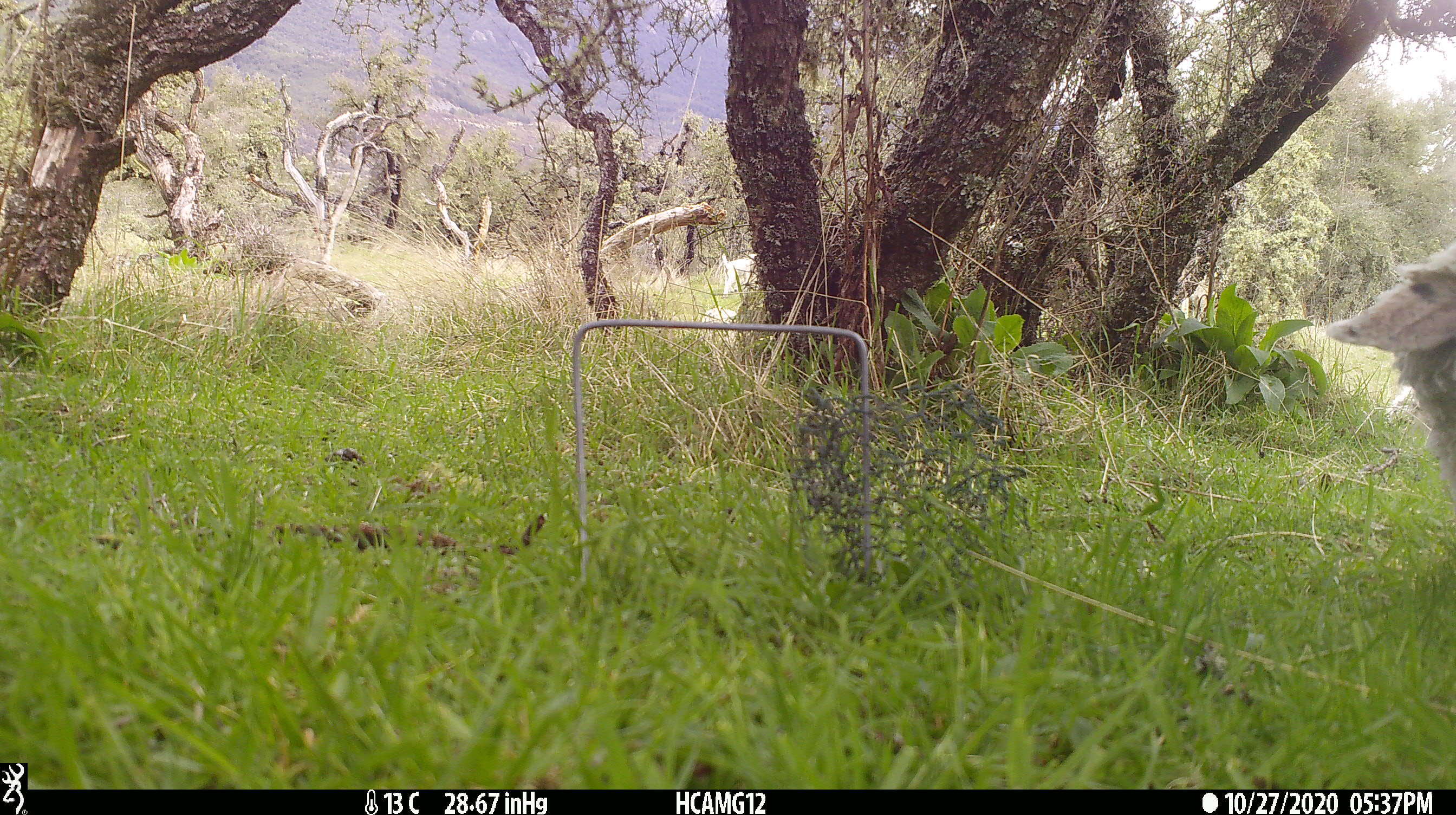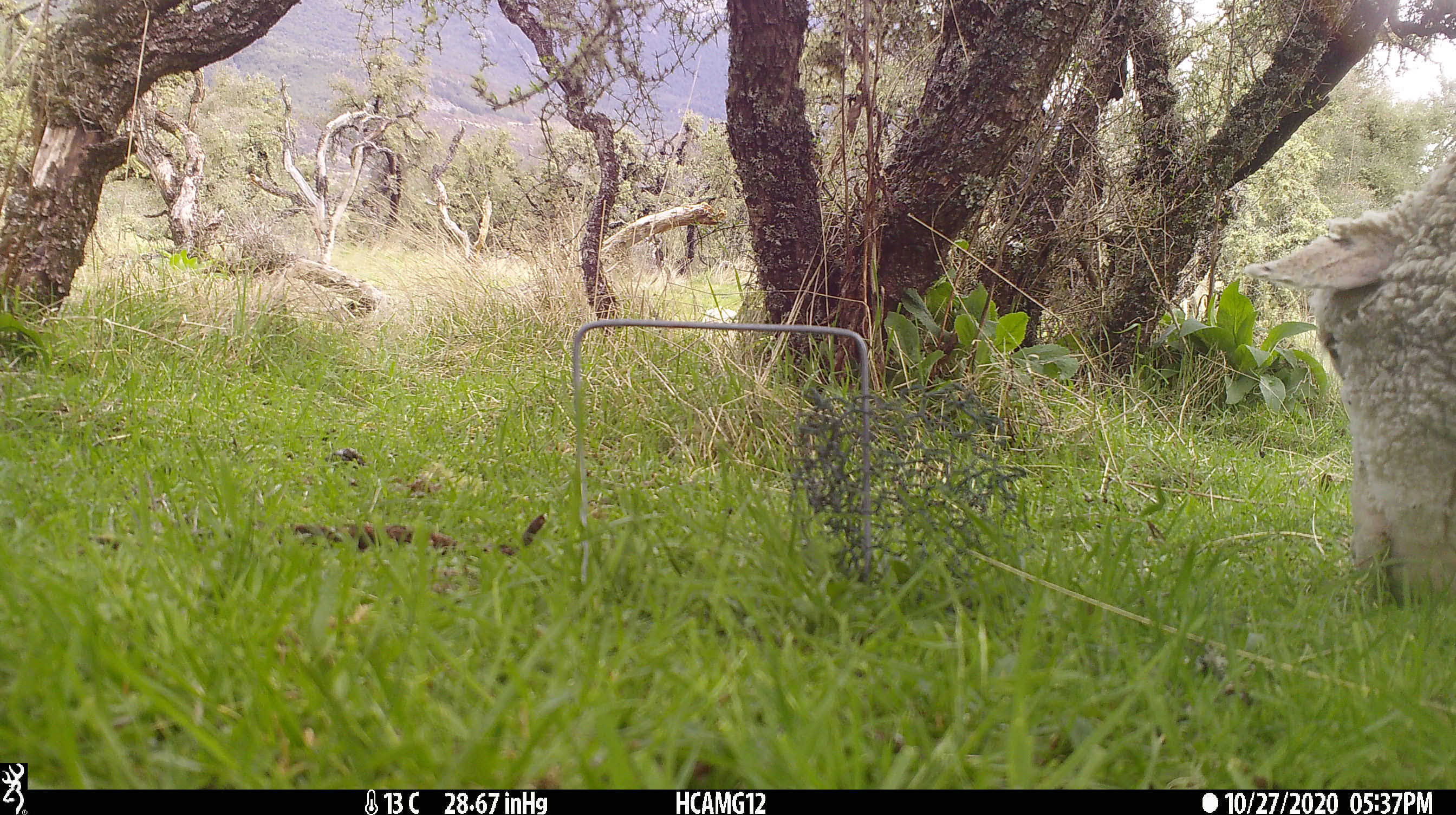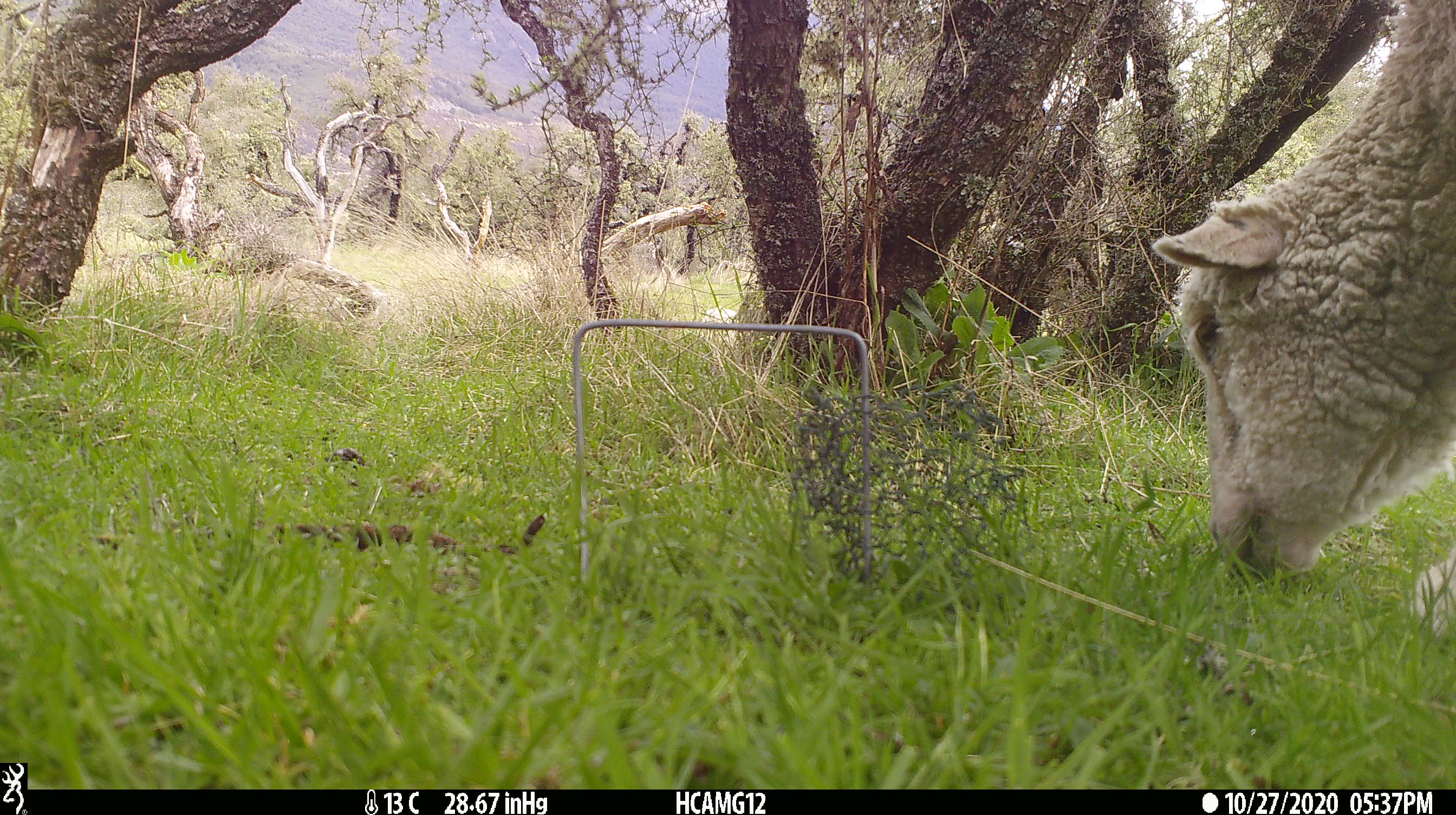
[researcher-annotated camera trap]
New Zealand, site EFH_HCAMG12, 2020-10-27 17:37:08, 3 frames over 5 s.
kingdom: Animalia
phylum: Chordata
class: Mammalia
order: Artiodactyla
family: Bovidae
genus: Ovis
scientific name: Ovis aries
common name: domestic sheep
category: sheep